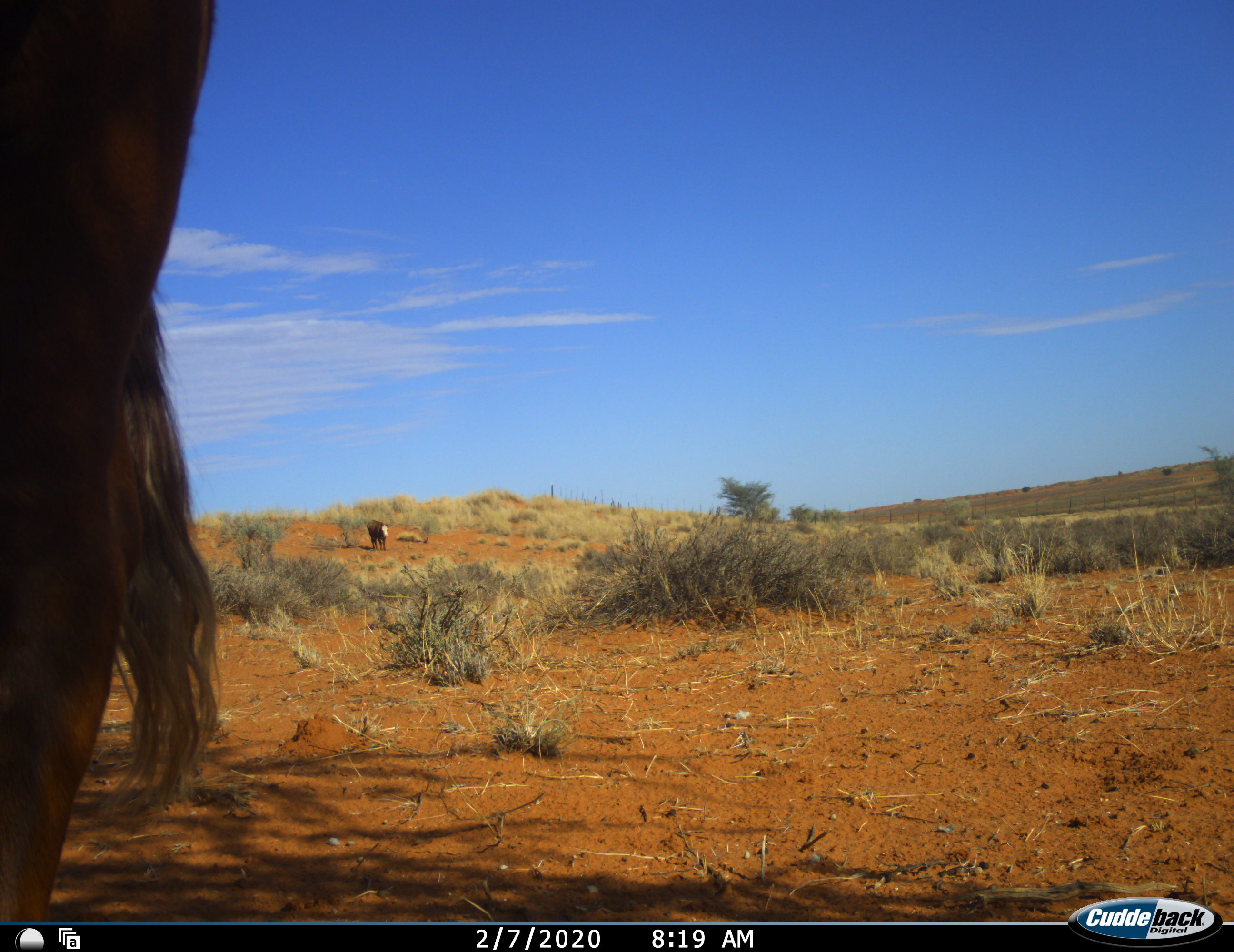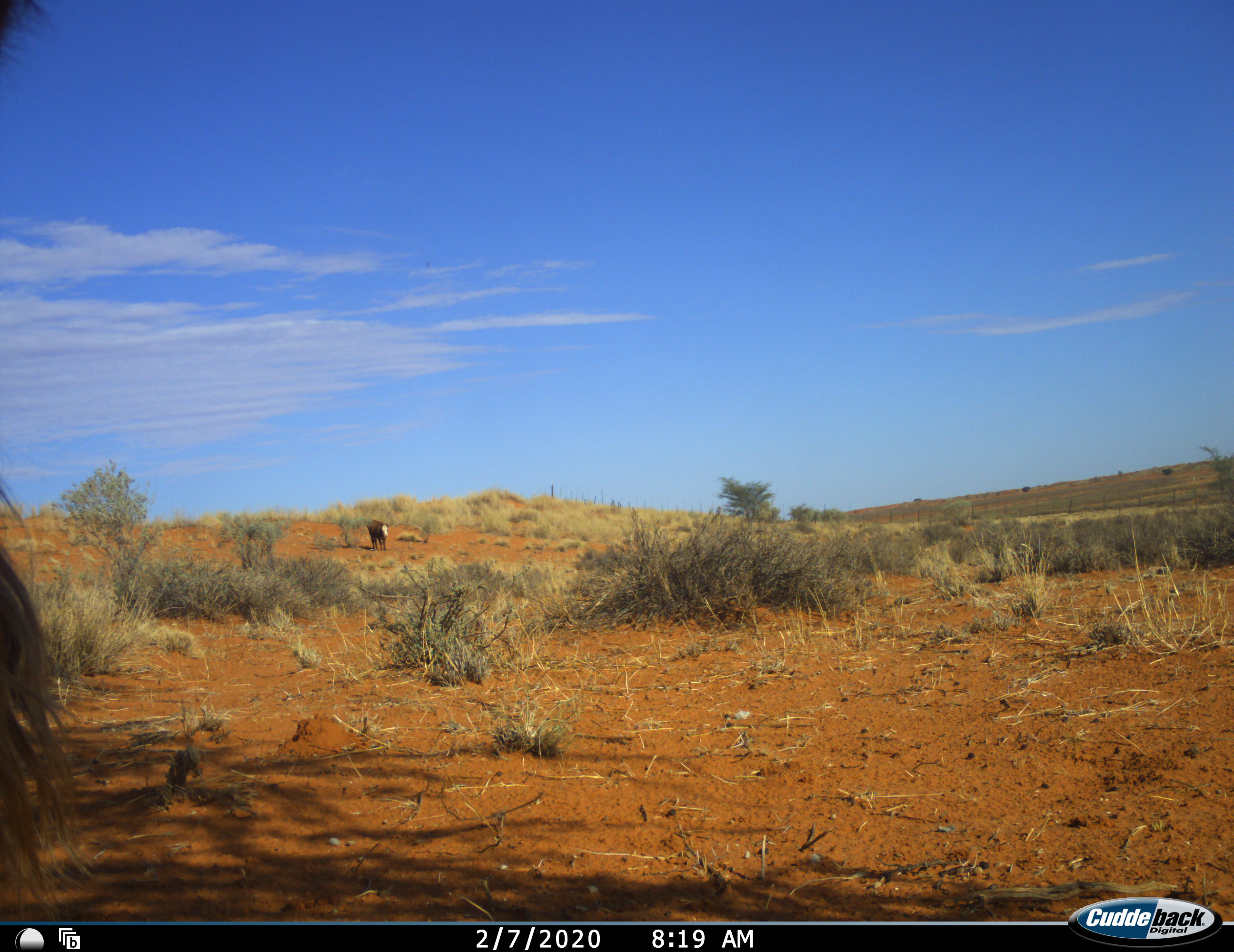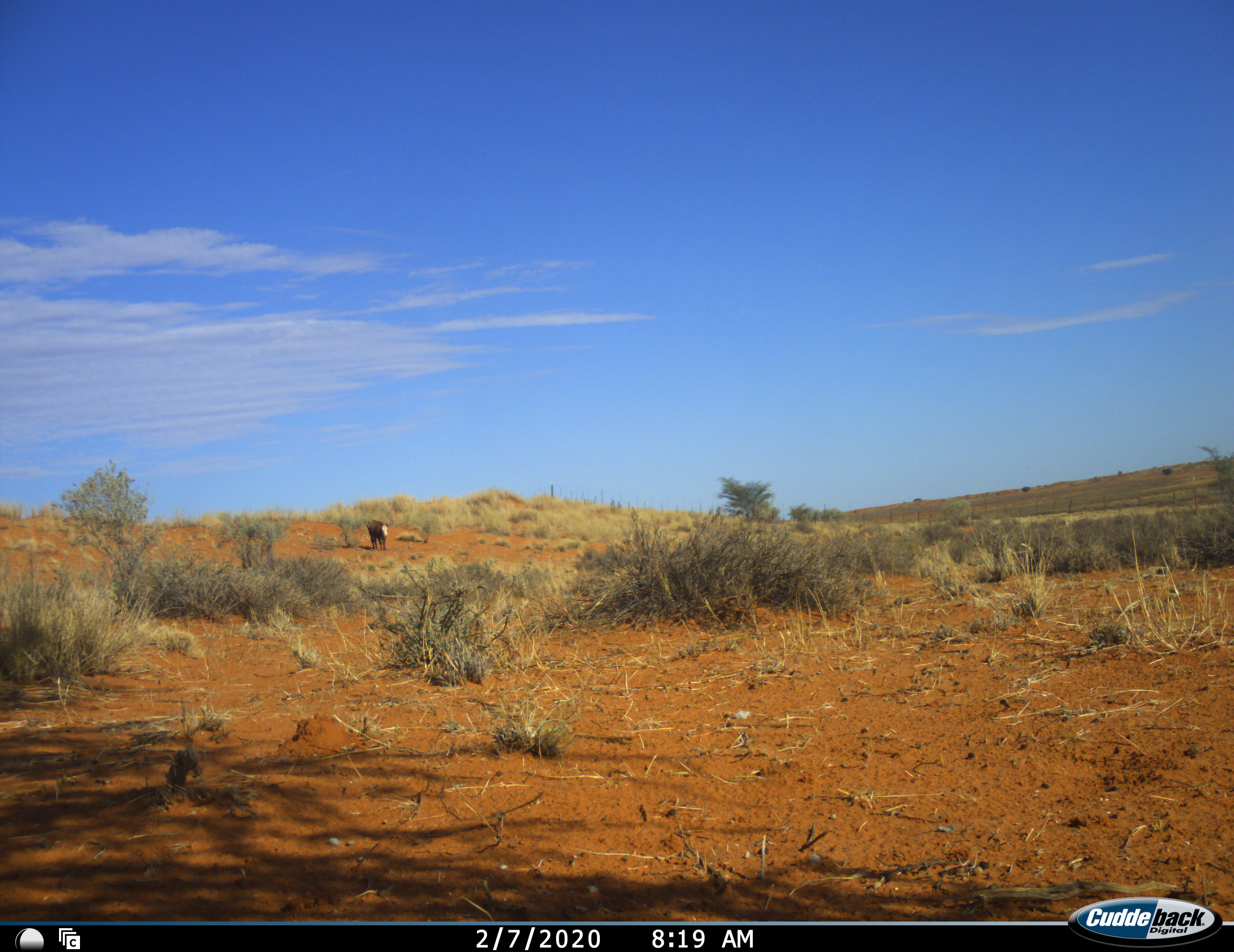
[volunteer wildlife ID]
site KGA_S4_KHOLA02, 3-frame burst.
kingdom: Animalia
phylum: Chordata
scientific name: Vertebrata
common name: domestic animal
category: domesticanimal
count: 2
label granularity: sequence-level